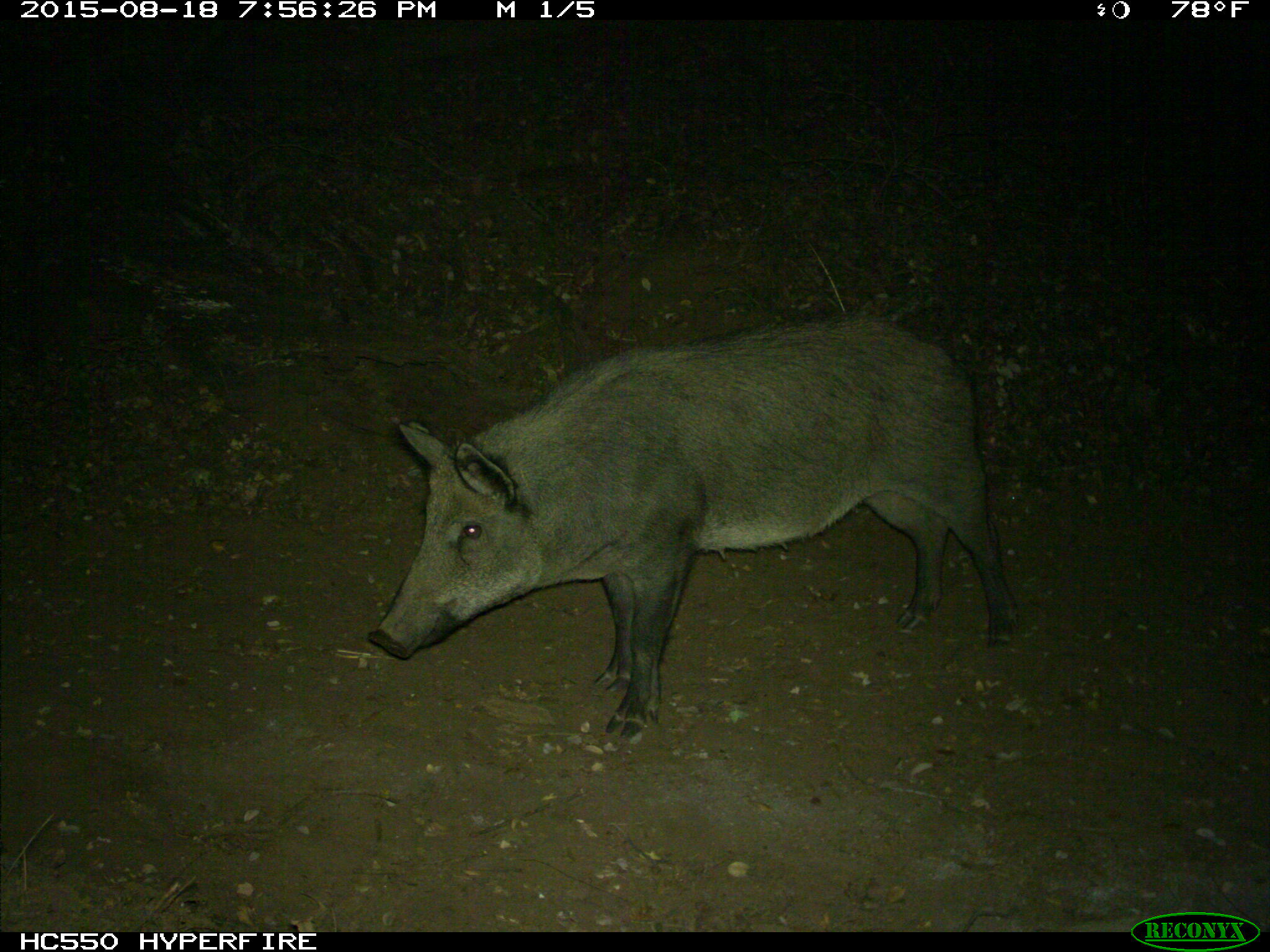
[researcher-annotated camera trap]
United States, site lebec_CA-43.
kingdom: Animalia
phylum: Chordata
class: Mammalia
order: Artiodactyla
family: Suidae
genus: Sus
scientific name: Sus scrofa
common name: wild boar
Sus scrofa (wild boar).